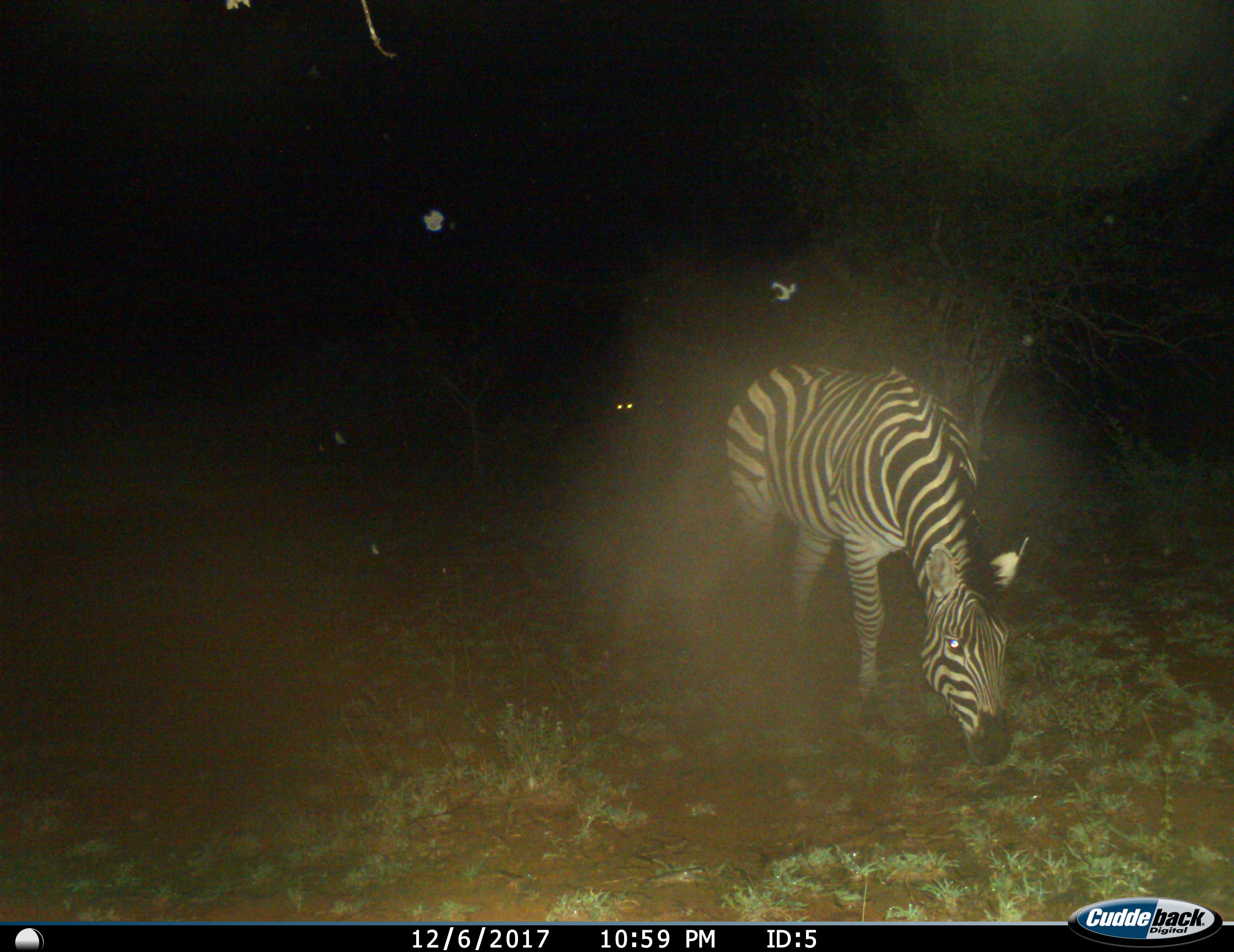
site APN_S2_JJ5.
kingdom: Animalia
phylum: Chordata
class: Mammalia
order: Perissodactyla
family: Equidae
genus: Equus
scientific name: Equus quagga burchellii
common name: burchell's zebra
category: zebraburchells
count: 1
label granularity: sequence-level